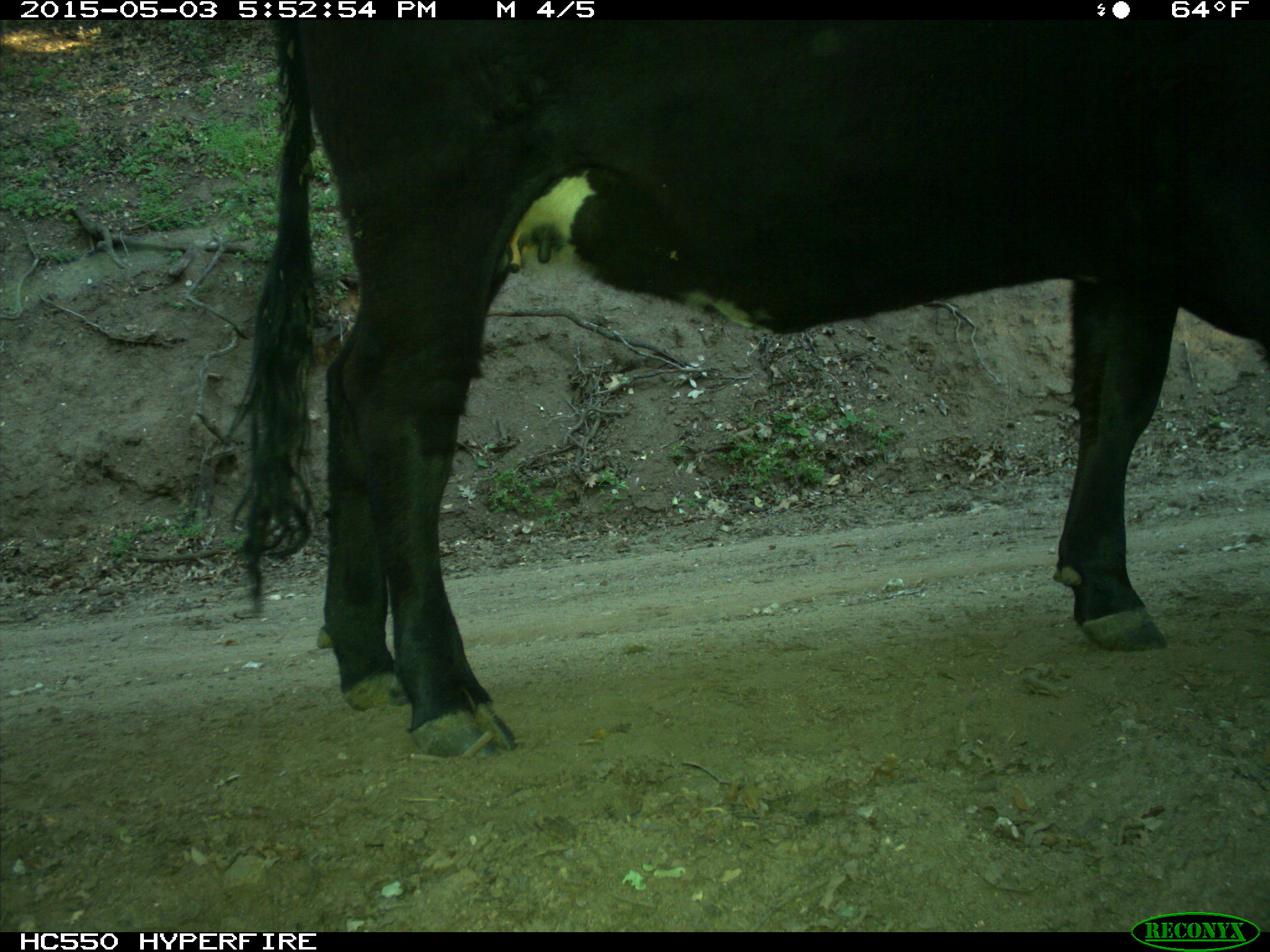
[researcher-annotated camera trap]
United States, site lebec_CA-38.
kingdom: Animalia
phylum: Chordata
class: Mammalia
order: Artiodactyla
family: Bovidae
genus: Bos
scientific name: Bos taurus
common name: domestic cow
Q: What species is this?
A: Bos taurus (domestic cow).